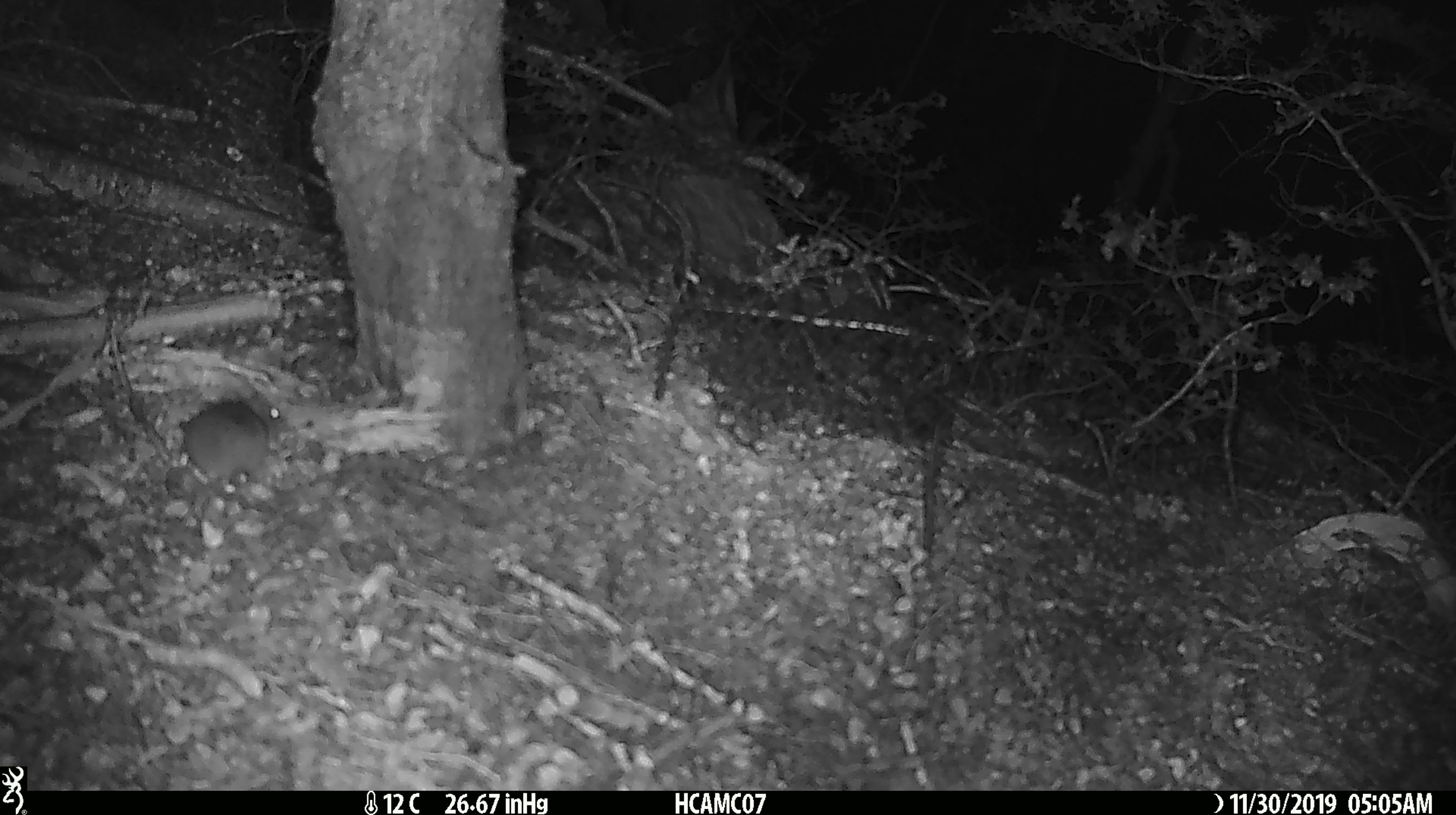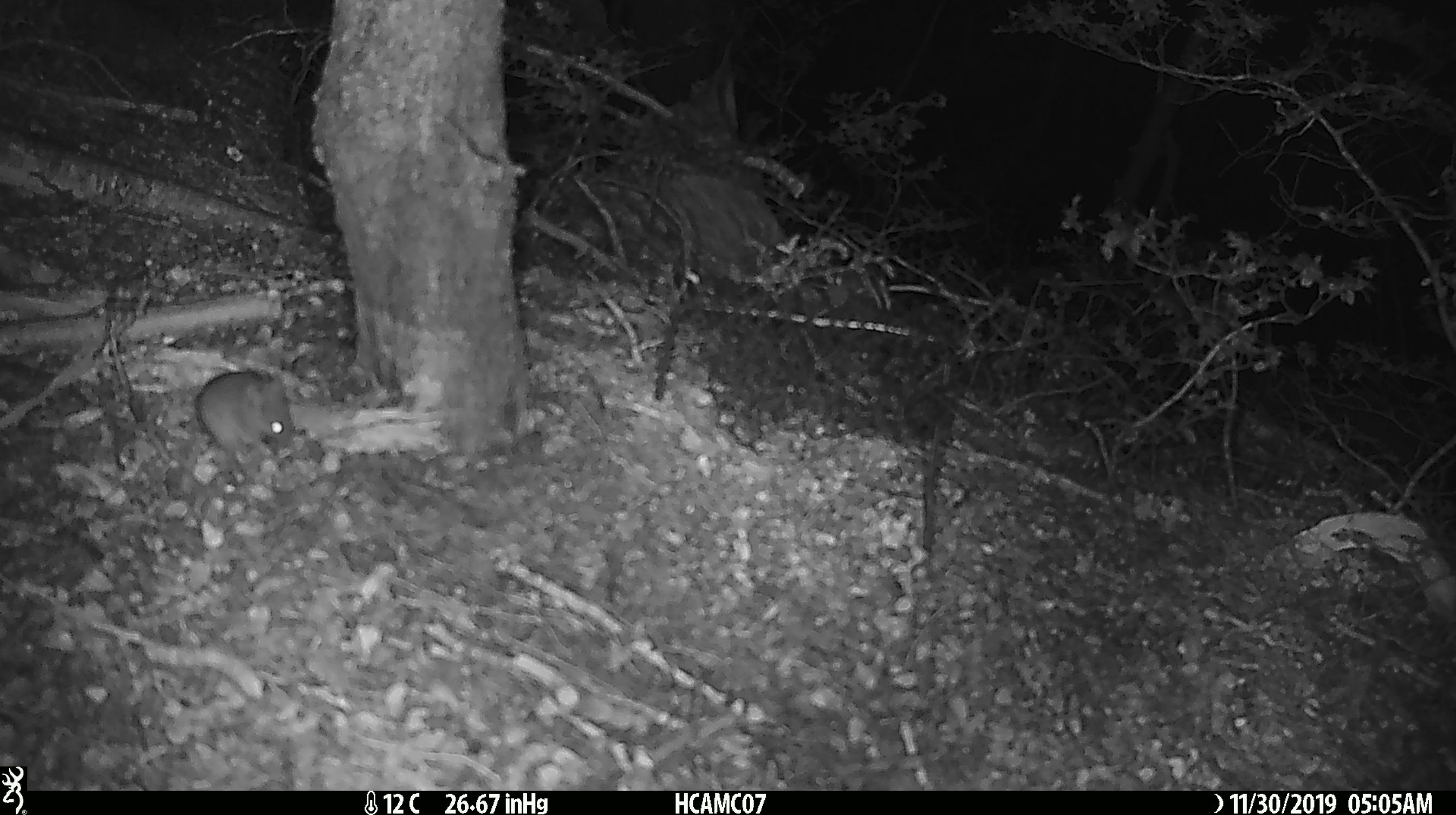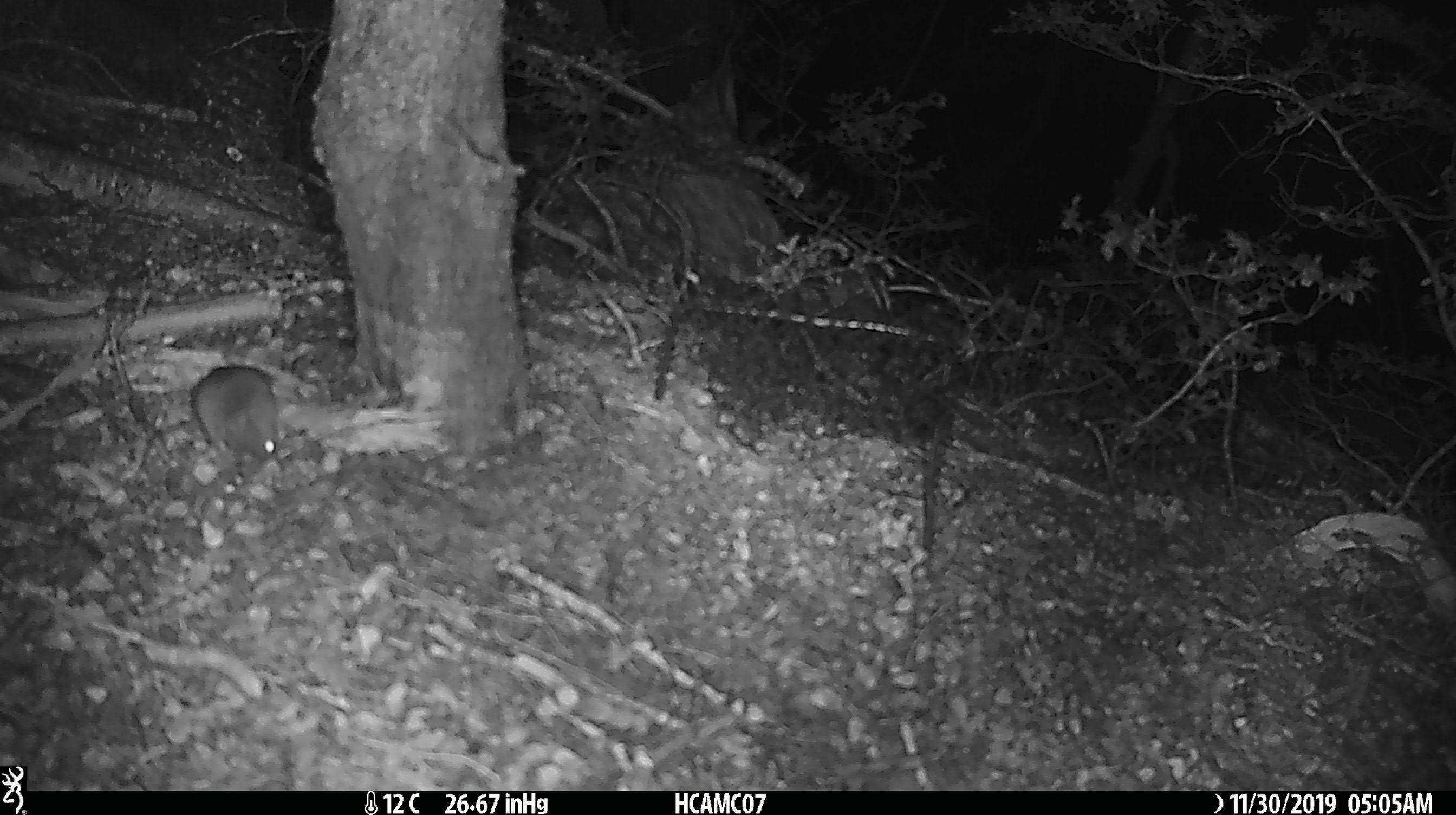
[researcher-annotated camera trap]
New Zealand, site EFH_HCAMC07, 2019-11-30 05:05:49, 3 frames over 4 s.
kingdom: Animalia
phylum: Chordata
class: Mammalia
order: Rodentia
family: Muridae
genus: Mus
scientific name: Mus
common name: mouse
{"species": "mouse (Mus)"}